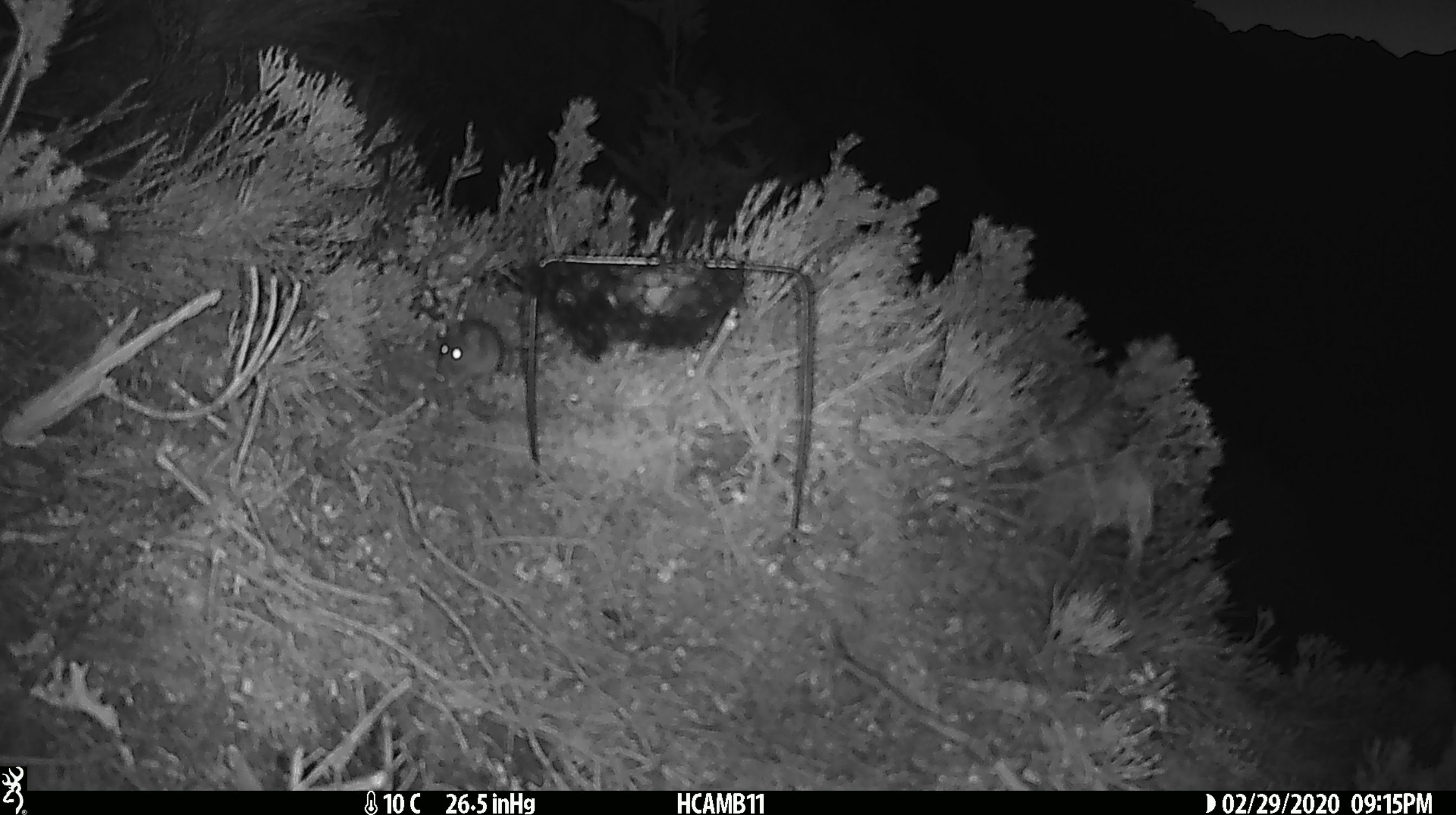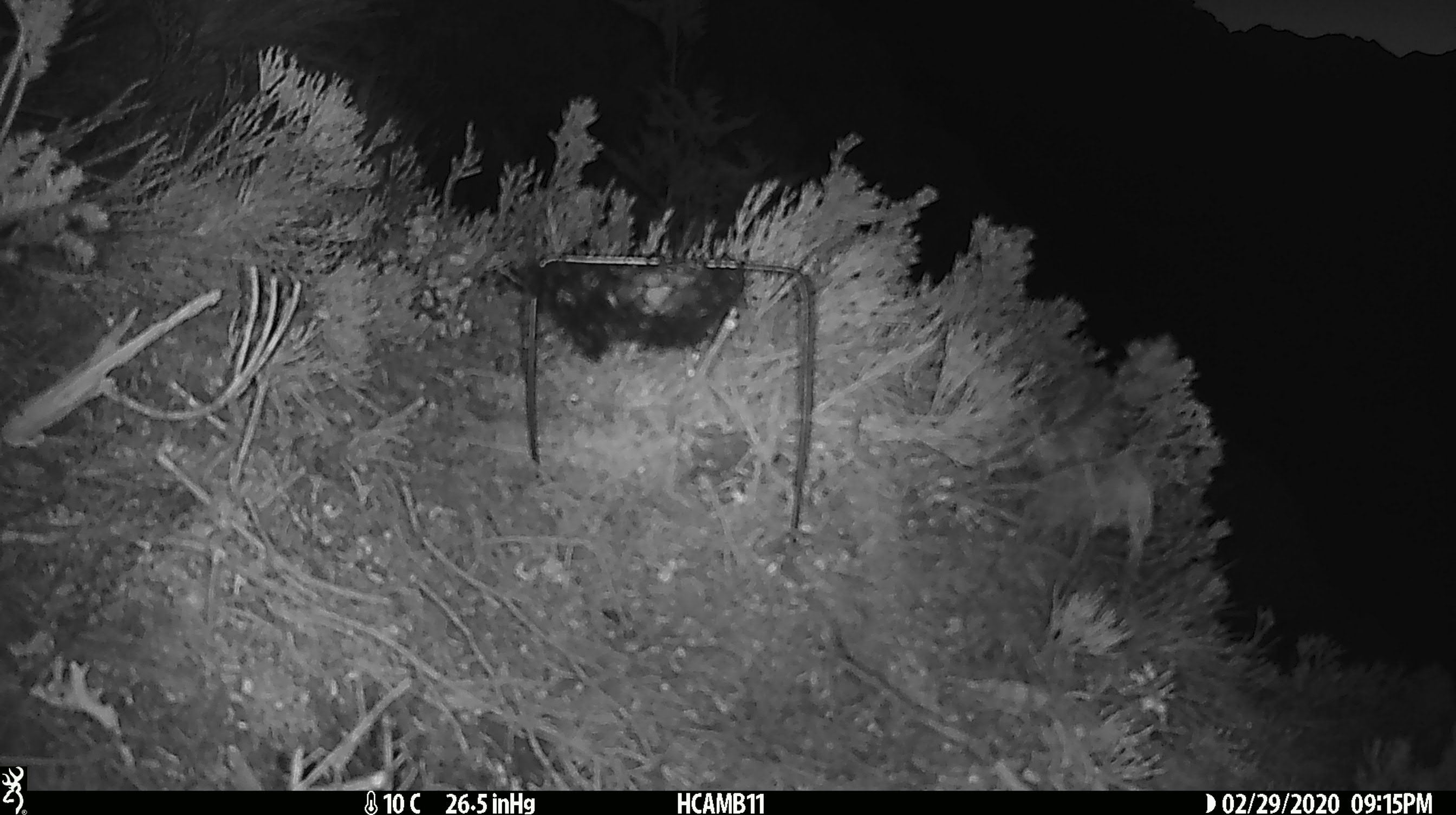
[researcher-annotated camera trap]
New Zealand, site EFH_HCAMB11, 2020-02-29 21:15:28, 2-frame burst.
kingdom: Animalia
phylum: Chordata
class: Mammalia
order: Rodentia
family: Muridae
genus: Mus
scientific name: Mus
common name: mouse